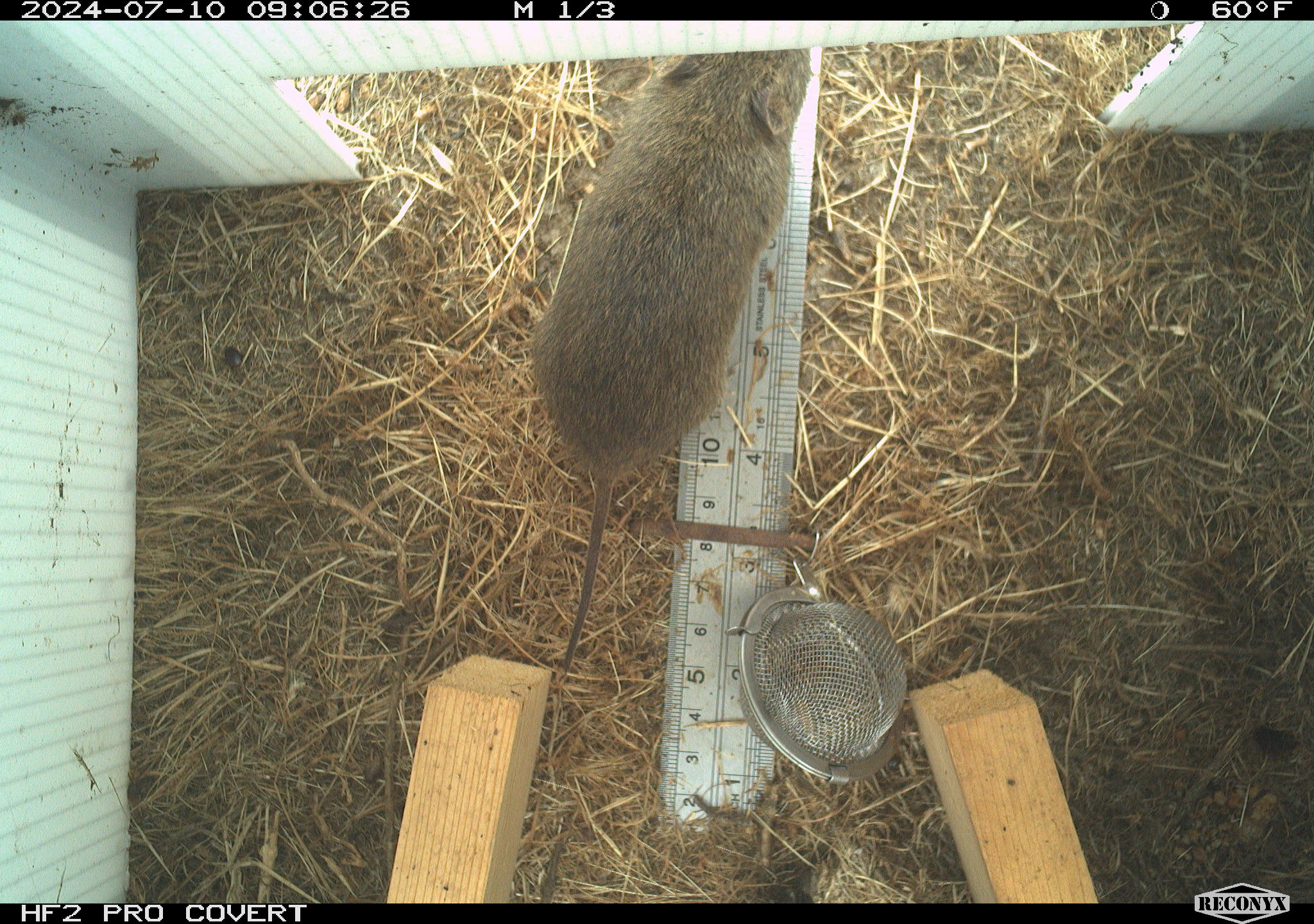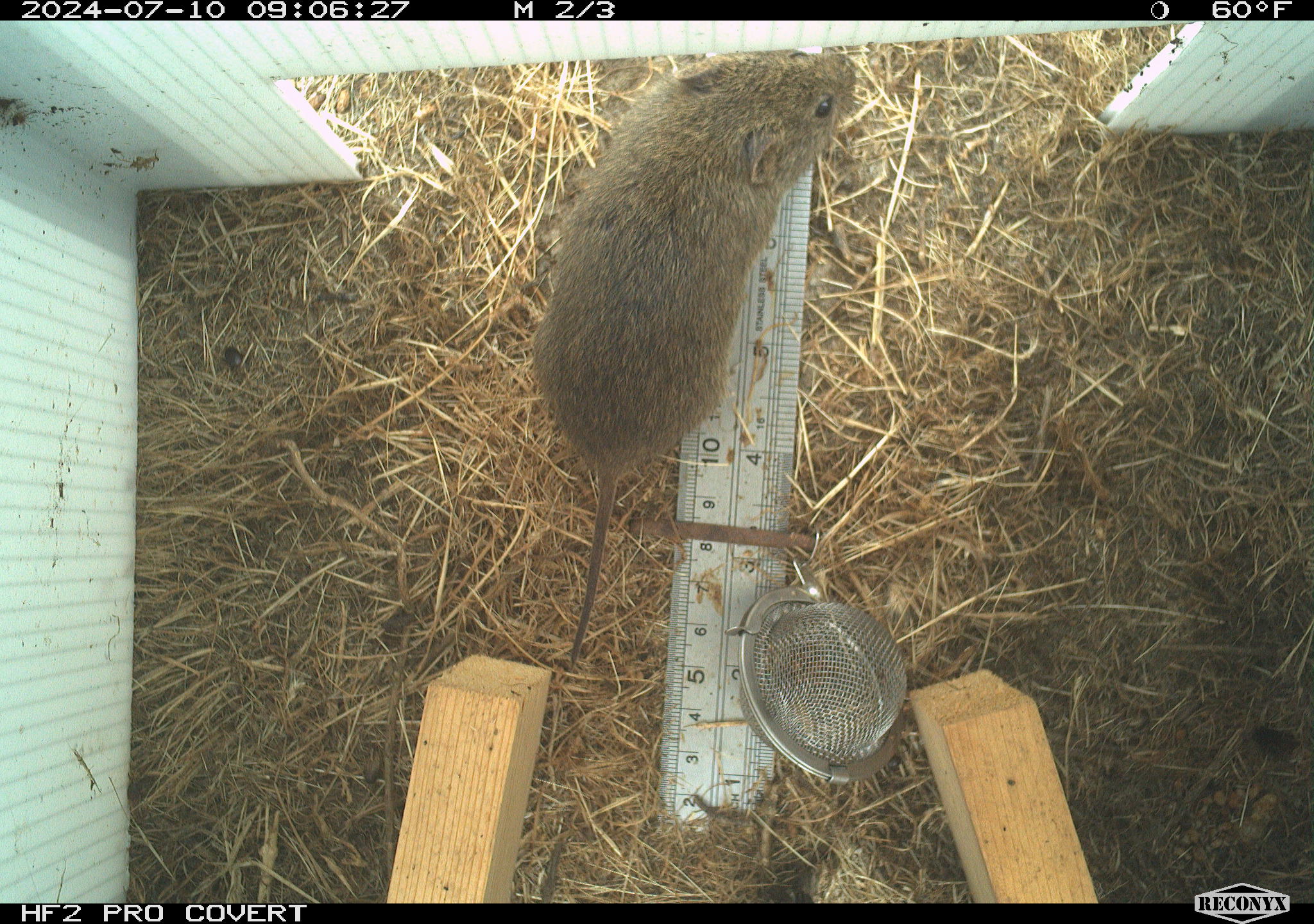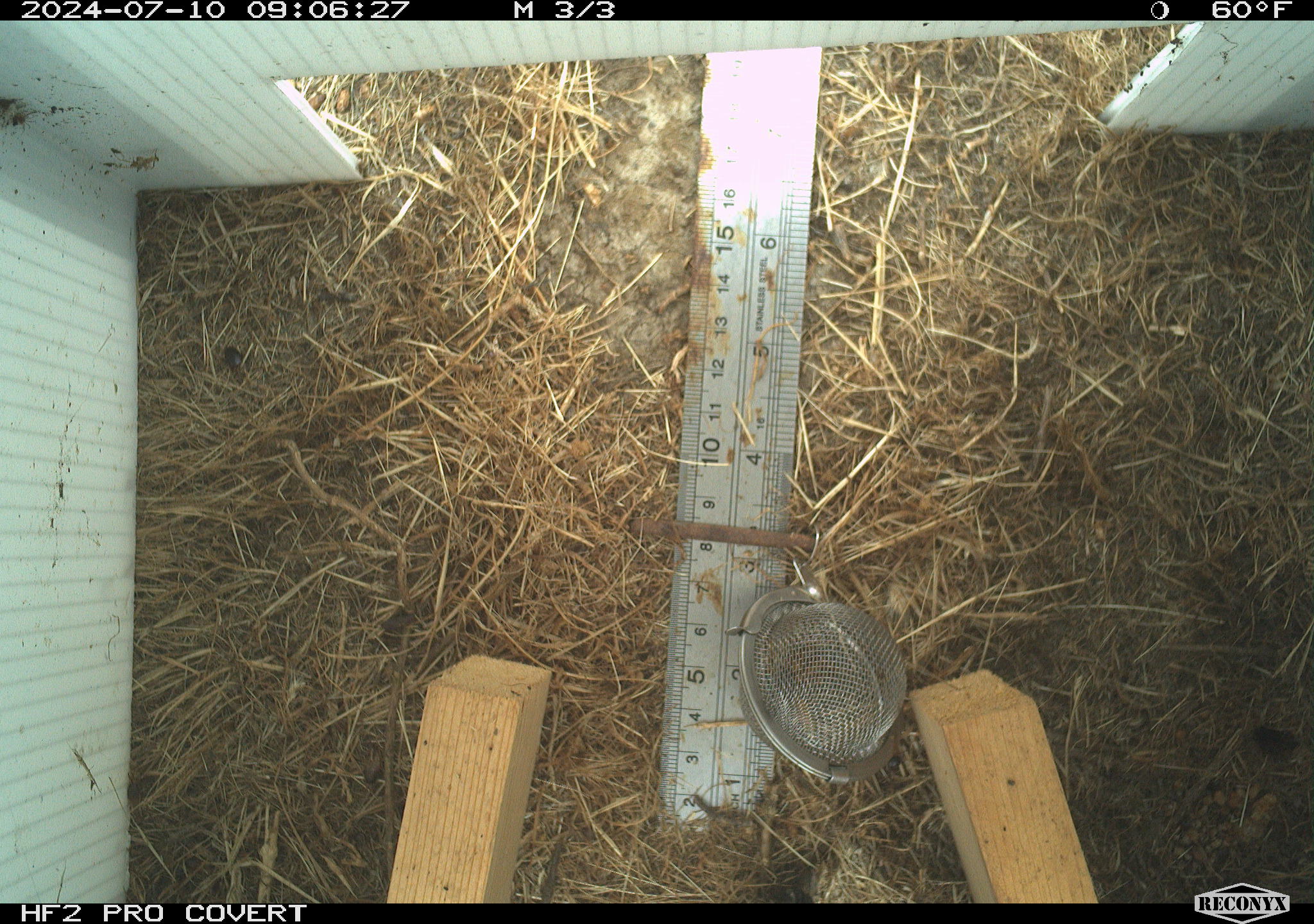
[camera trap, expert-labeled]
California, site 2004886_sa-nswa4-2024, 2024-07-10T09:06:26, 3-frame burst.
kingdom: Animalia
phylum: Chordata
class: Mammalia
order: Rodentia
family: Cricetidae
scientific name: Arvicolinae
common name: voles, lemmings, and muskrats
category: arvicolinae subfamily